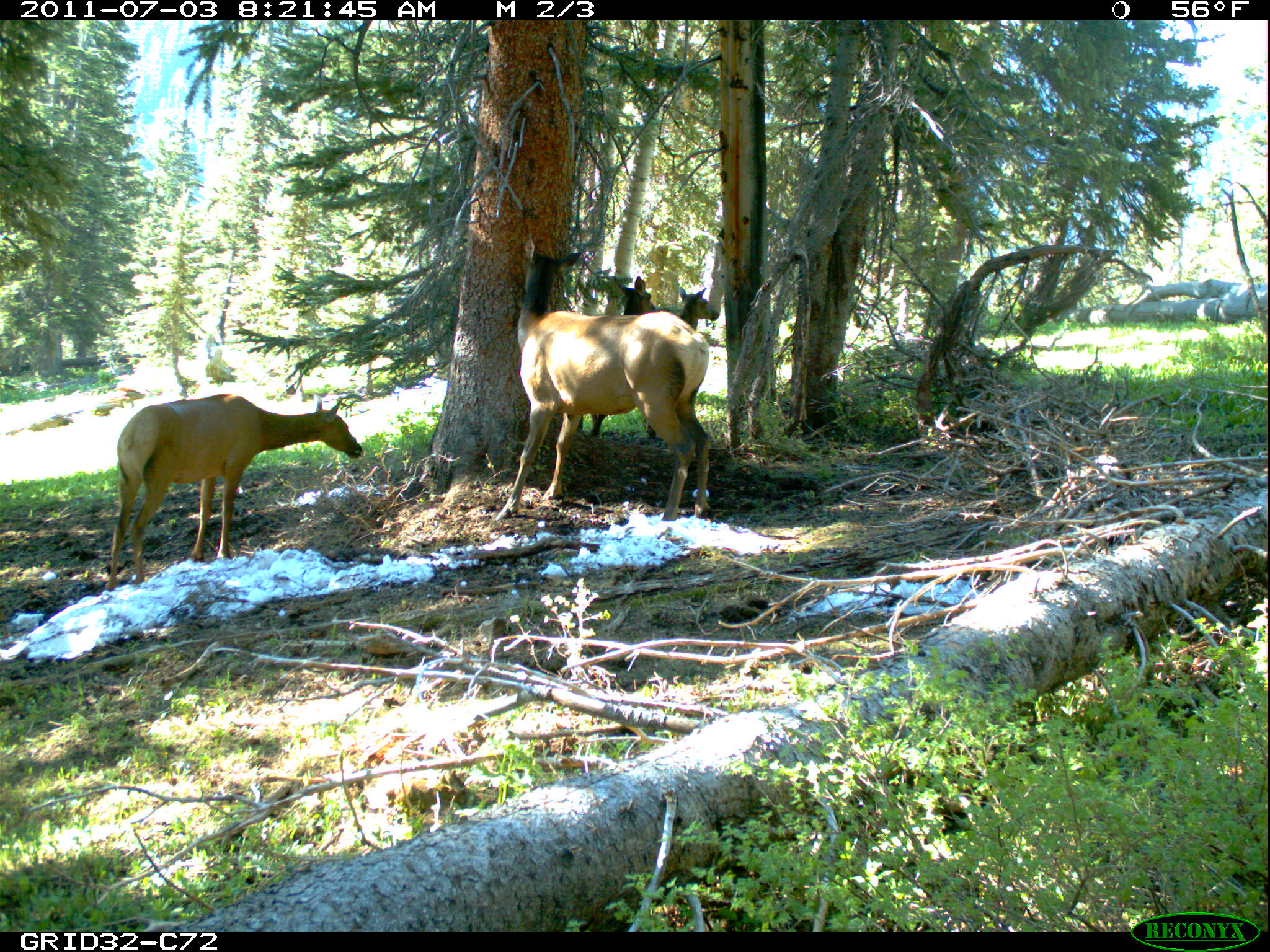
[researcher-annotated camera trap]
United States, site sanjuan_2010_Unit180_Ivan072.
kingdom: Animalia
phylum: Chordata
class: Mammalia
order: Artiodactyla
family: Cervidae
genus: Cervus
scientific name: Cervus elaphus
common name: red deer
Cervus elaphus (red deer).